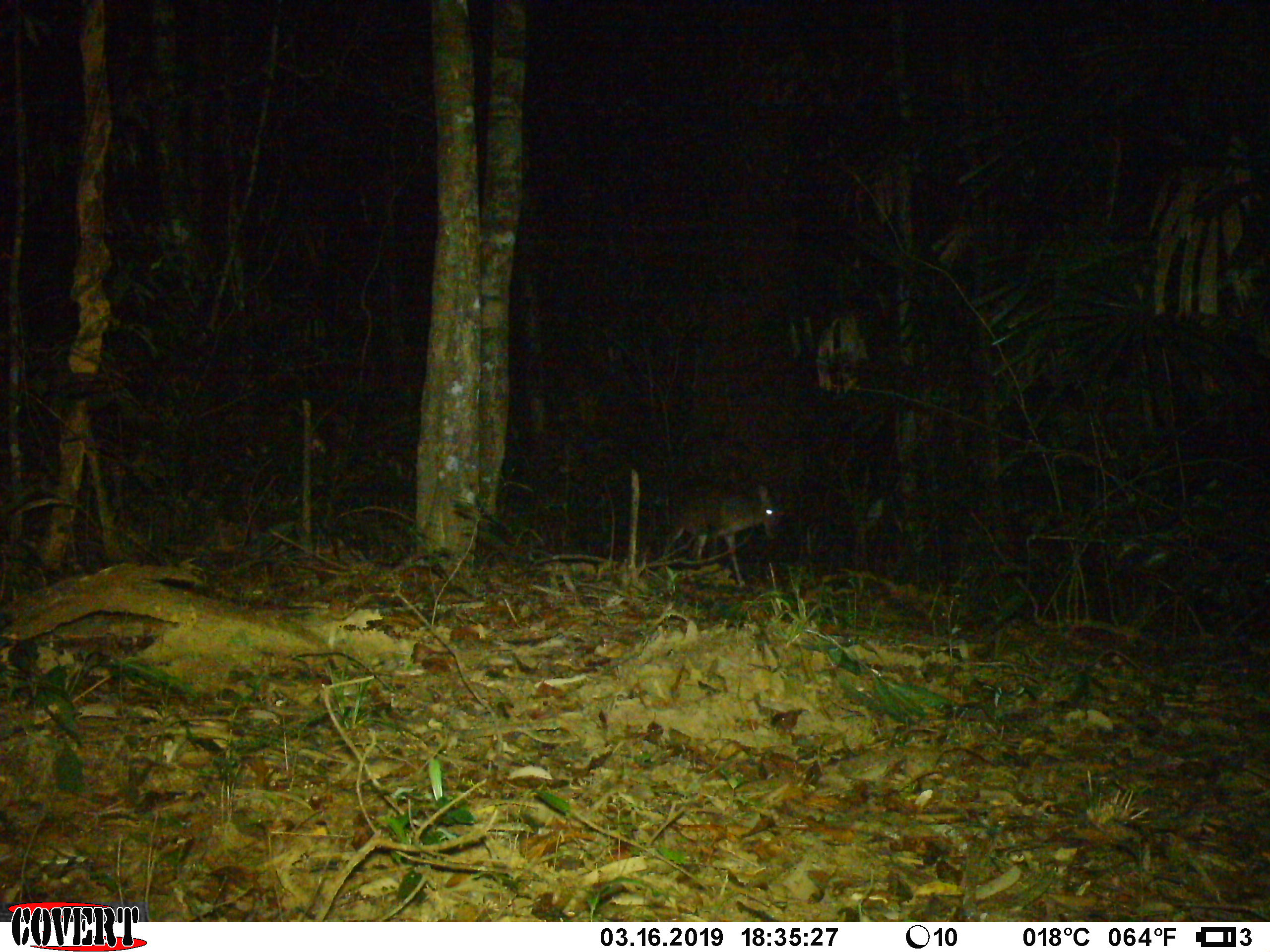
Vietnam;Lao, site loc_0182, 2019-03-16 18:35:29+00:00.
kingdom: Animalia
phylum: Chordata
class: Mammalia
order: Artiodactyla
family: Cervidae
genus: Muntiacus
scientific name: Muntiacus vuquangensis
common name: large-antlered muntjac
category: large antlered muntjac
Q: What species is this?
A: Large antlered muntjac (large-antlered muntjac) (Muntiacus vuquangensis).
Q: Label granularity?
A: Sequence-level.